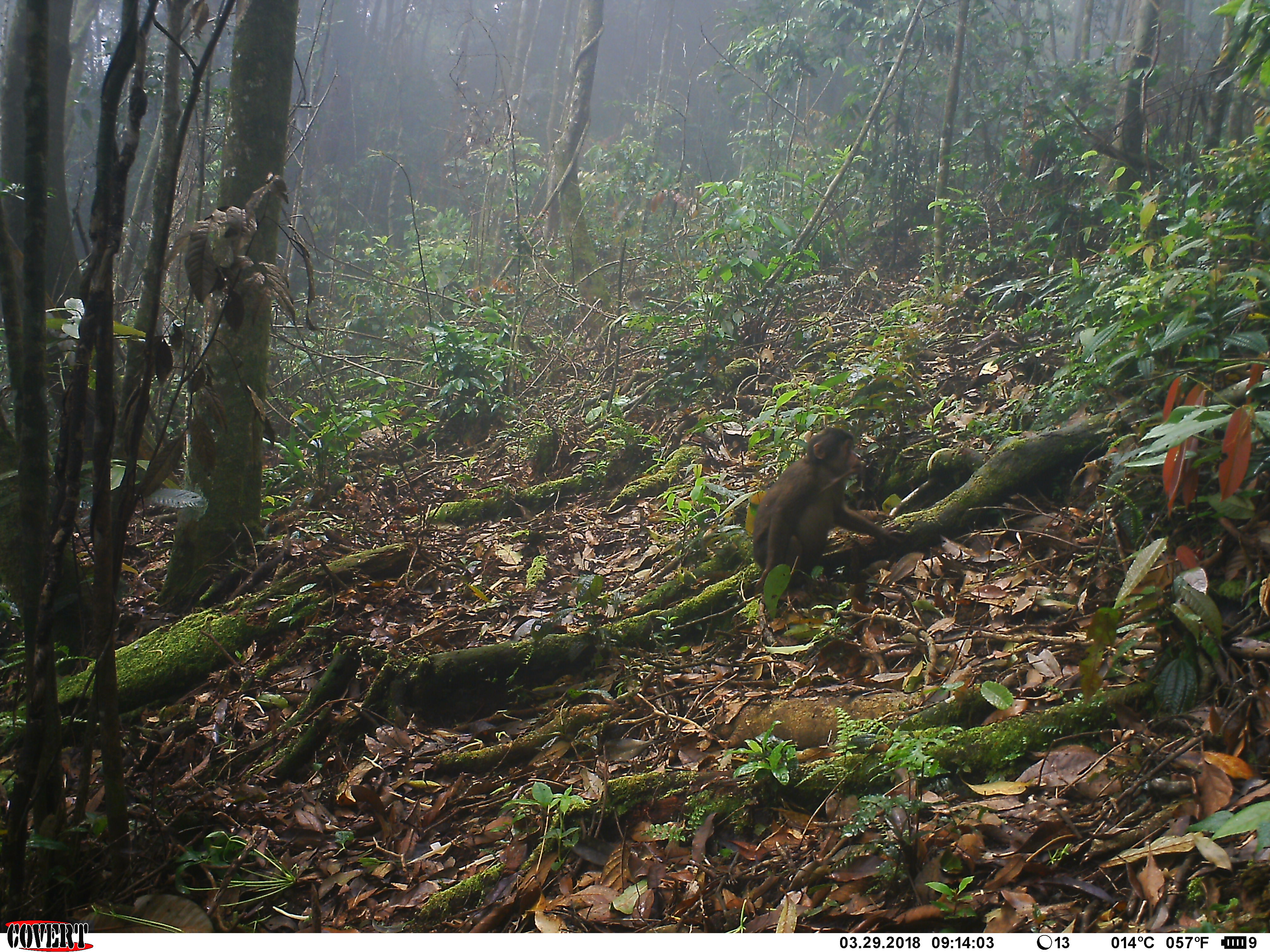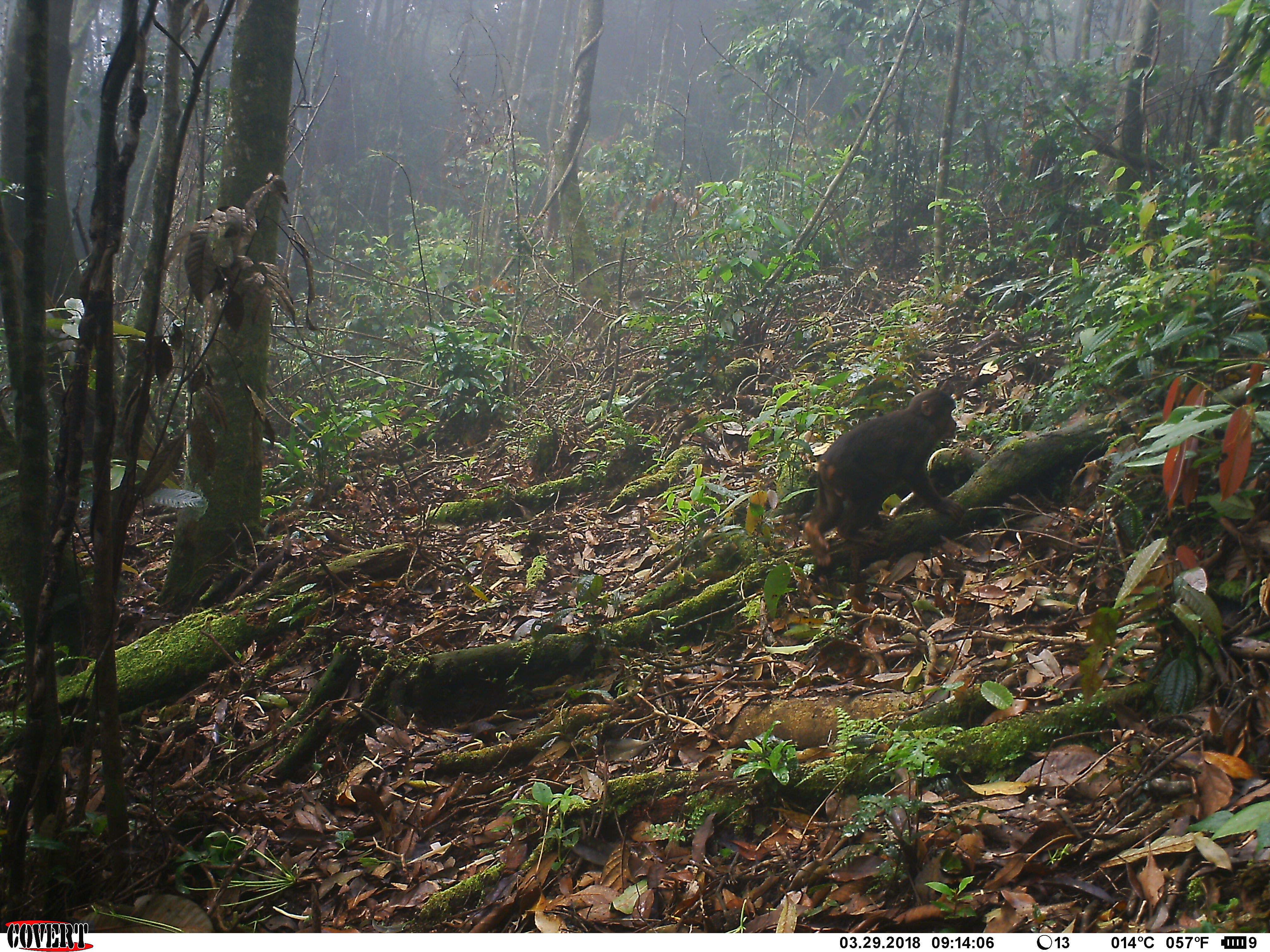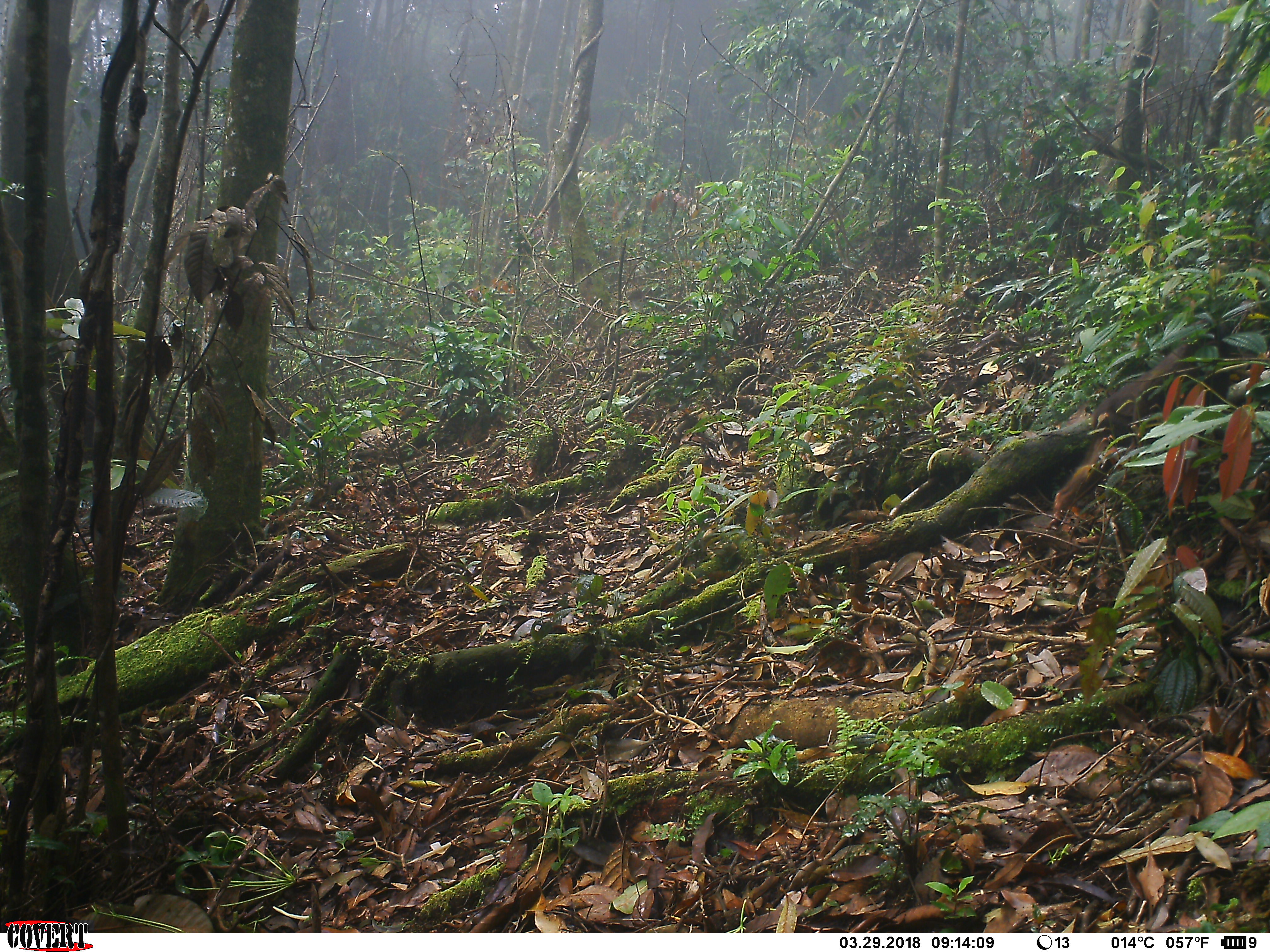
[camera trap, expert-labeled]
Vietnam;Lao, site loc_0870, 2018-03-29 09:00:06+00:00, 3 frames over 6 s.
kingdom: Animalia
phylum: Chordata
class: Mammalia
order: Primates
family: Cercopithecidae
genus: Macaca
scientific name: Macaca arctoides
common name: stump-tailed macaque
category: stump tailed macaque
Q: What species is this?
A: Stump tailed macaque (stump-tailed macaque) (Macaca arctoides).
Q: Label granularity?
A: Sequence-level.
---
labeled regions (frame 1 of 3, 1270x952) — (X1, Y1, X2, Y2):
stump tailed macaque: (750, 425, 908, 604)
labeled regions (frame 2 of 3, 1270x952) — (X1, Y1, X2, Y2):
stump tailed macaque: (803, 387, 964, 566)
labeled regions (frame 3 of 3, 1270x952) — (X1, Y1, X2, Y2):
stump tailed macaque: (1051, 333, 1233, 530)